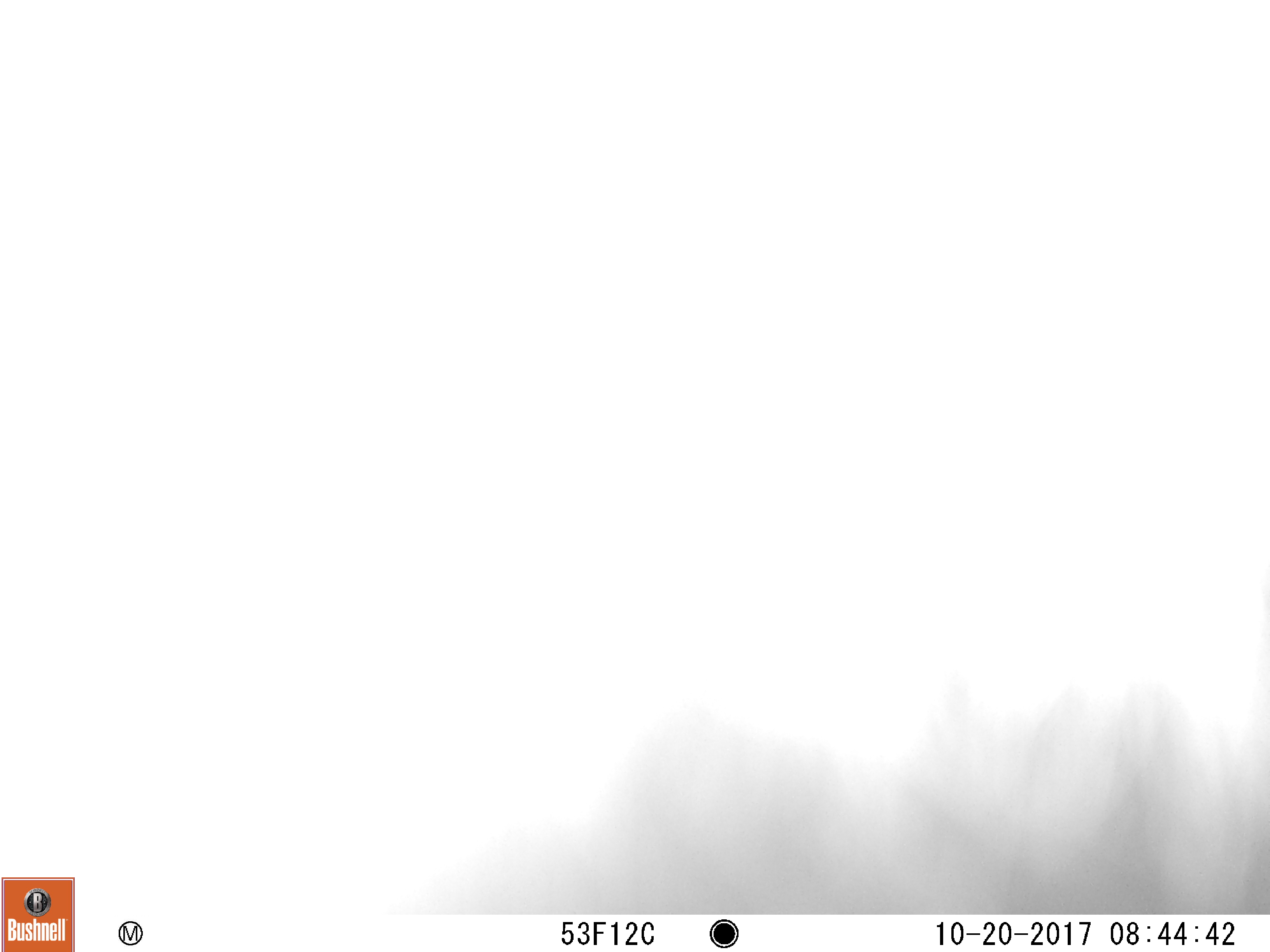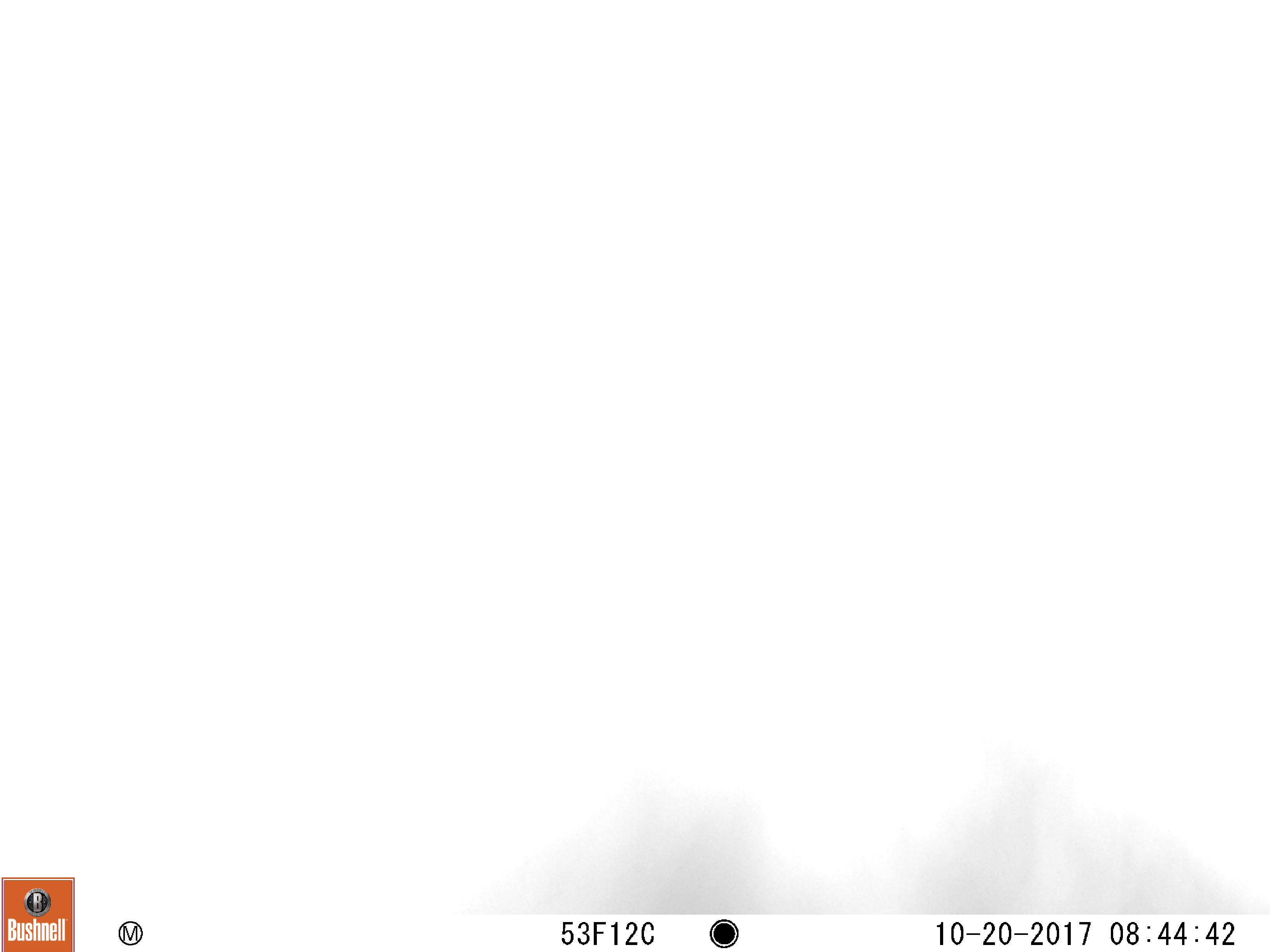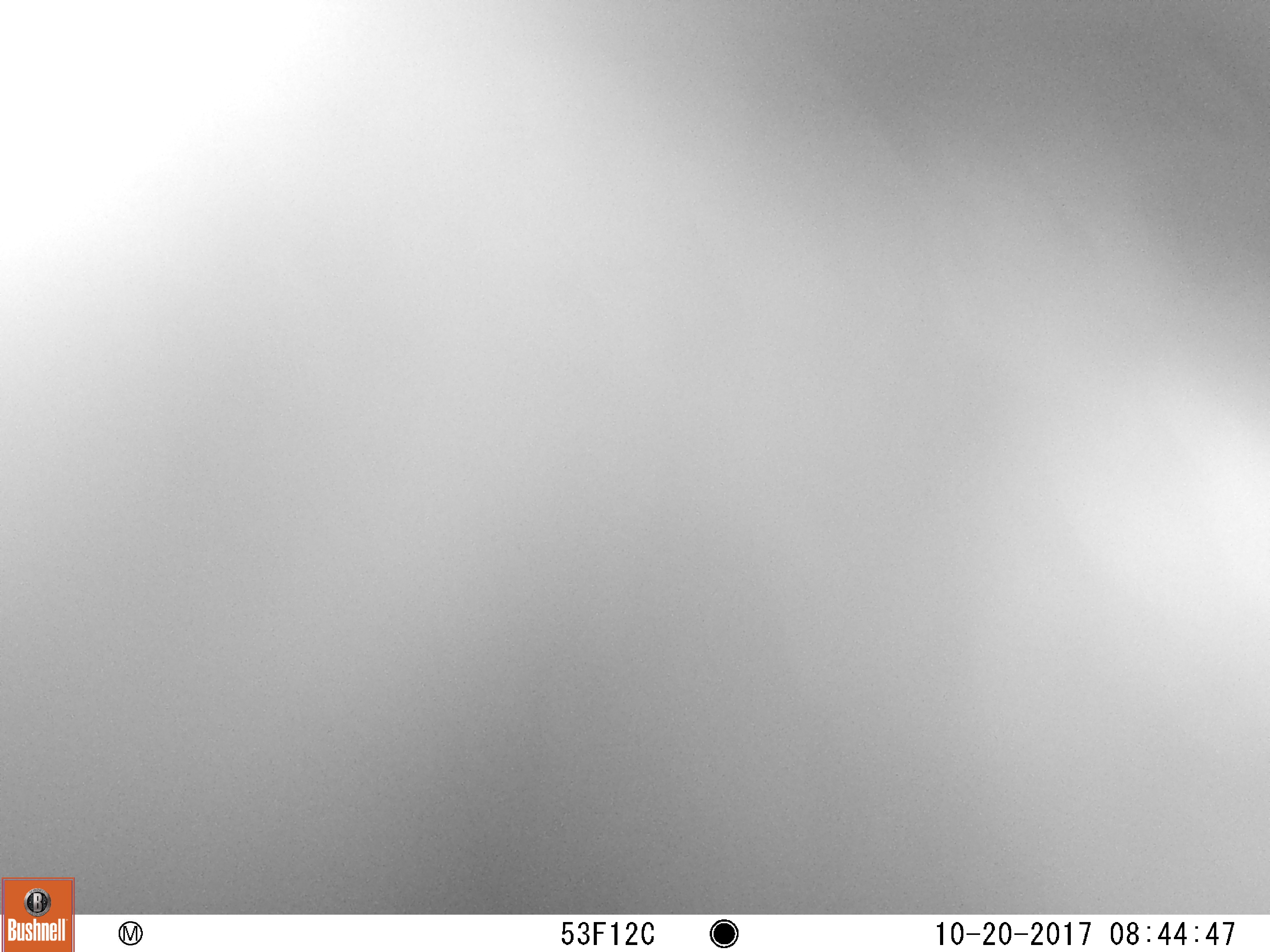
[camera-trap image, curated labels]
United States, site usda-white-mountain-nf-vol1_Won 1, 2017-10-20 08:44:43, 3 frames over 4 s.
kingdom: Animalia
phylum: Chordata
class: Mammalia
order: Carnivora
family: Ursidae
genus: Ursus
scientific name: Ursus americanus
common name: black bear